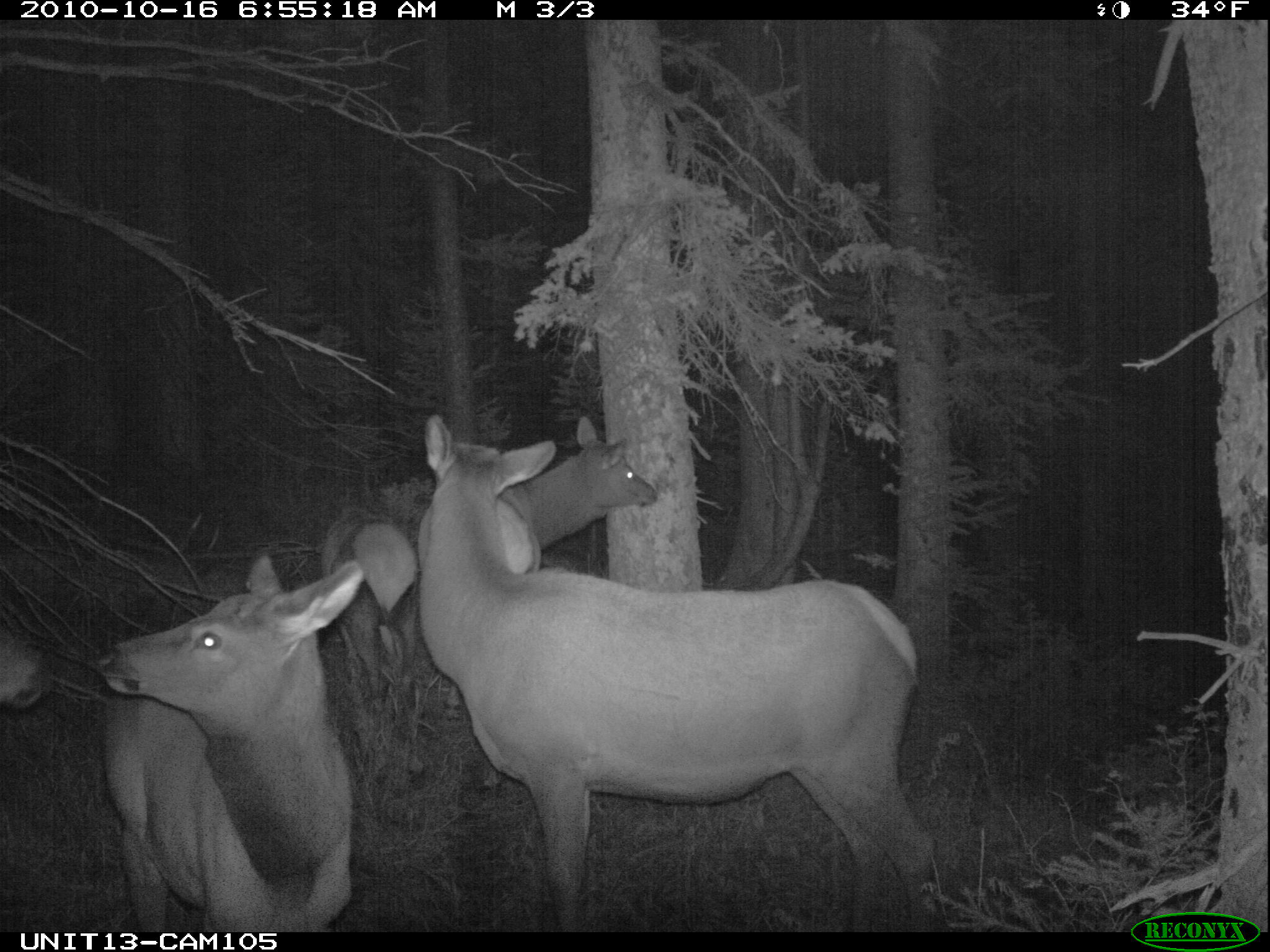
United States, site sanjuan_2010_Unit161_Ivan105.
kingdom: Animalia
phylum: Chordata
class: Mammalia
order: Artiodactyla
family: Cervidae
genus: Cervus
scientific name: Cervus elaphus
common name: red deer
Cervus elaphus (red deer).